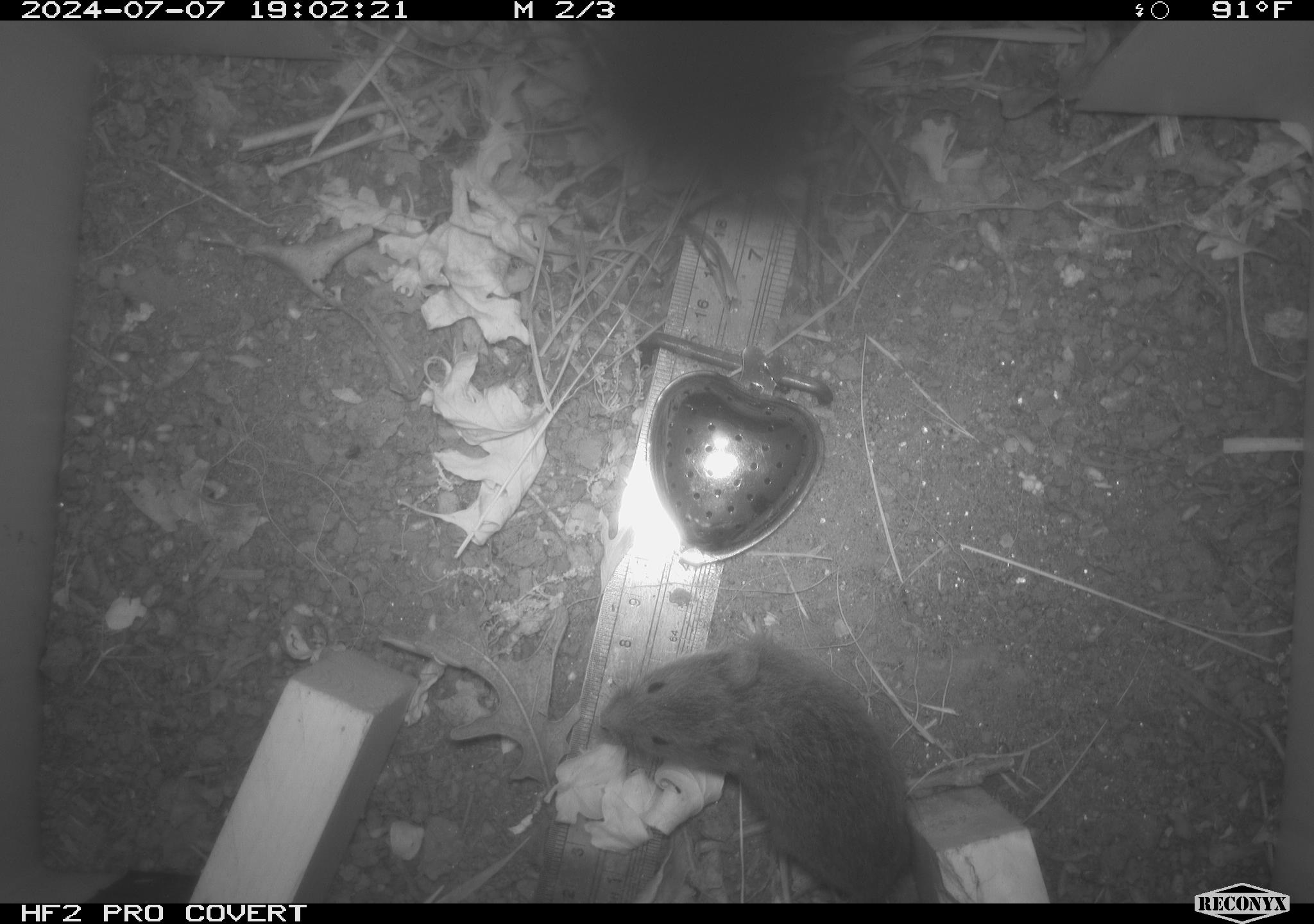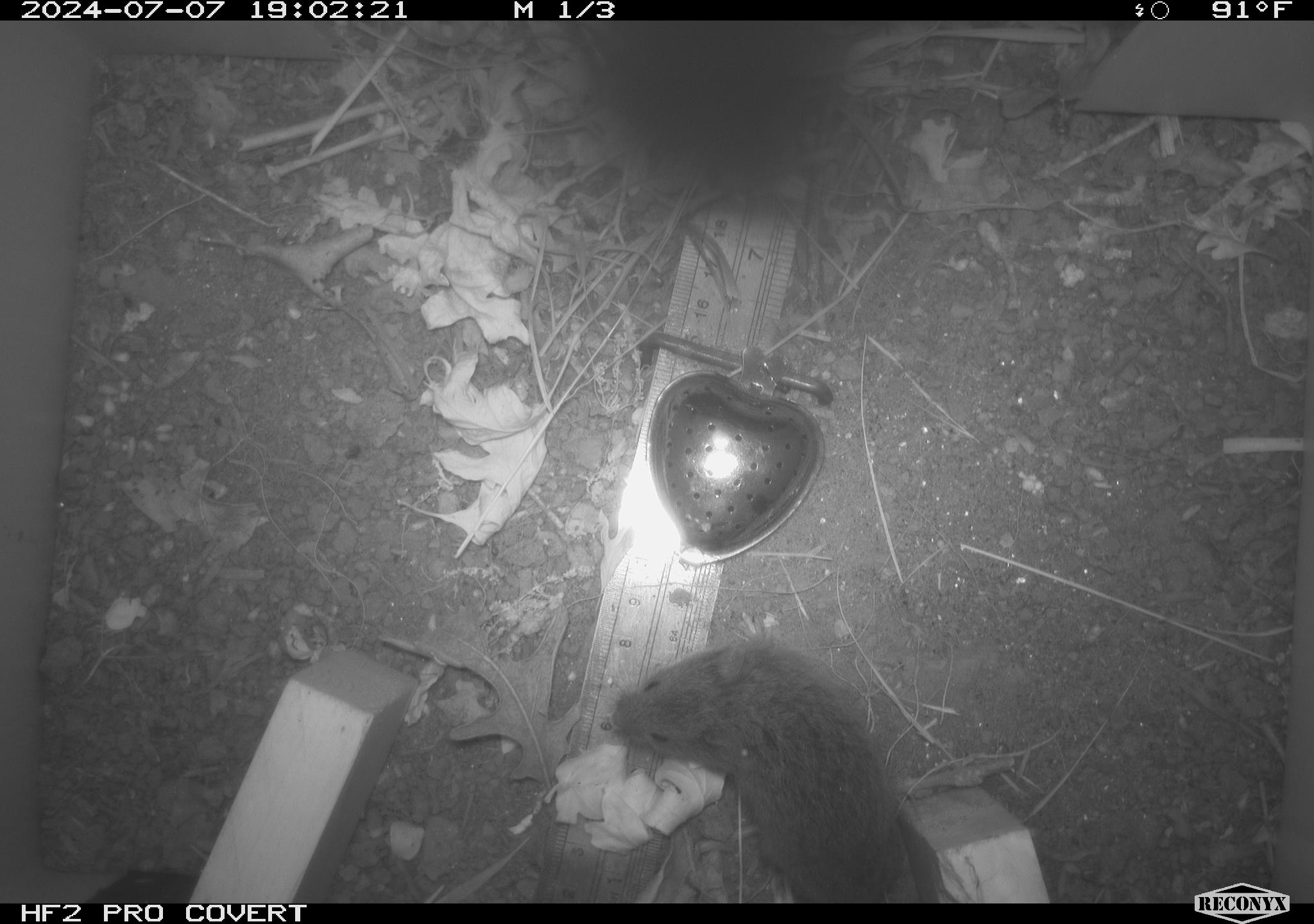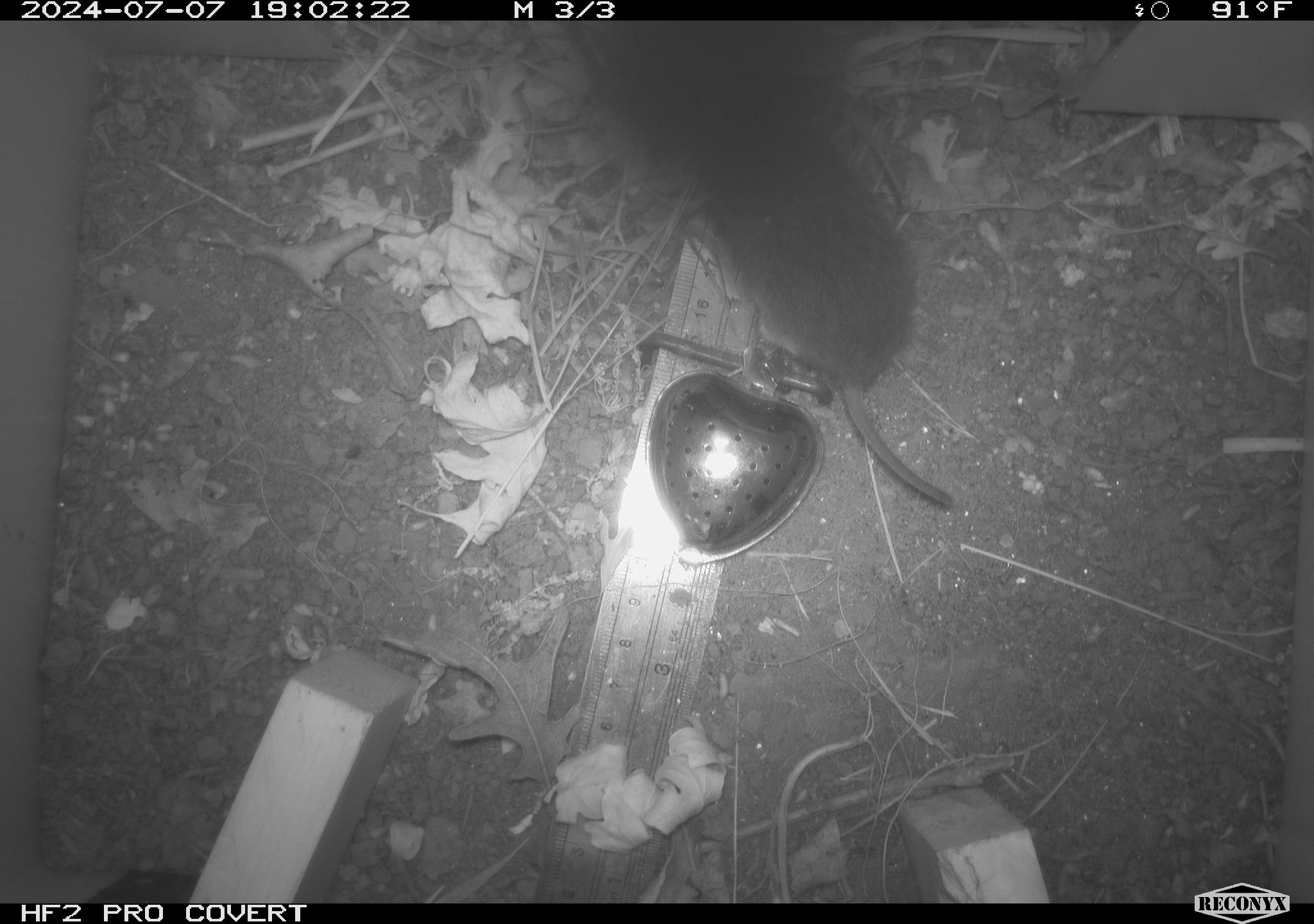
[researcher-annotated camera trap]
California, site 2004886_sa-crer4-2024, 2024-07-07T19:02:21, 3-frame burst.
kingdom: Animalia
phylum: Chordata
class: Mammalia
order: Rodentia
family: Cricetidae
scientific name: Arvicolinae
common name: voles, lemmings, and muskrats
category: arvicolinae subfamily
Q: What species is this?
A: Arvicolinae subfamily (voles, lemmings, and muskrats) (Arvicolinae).